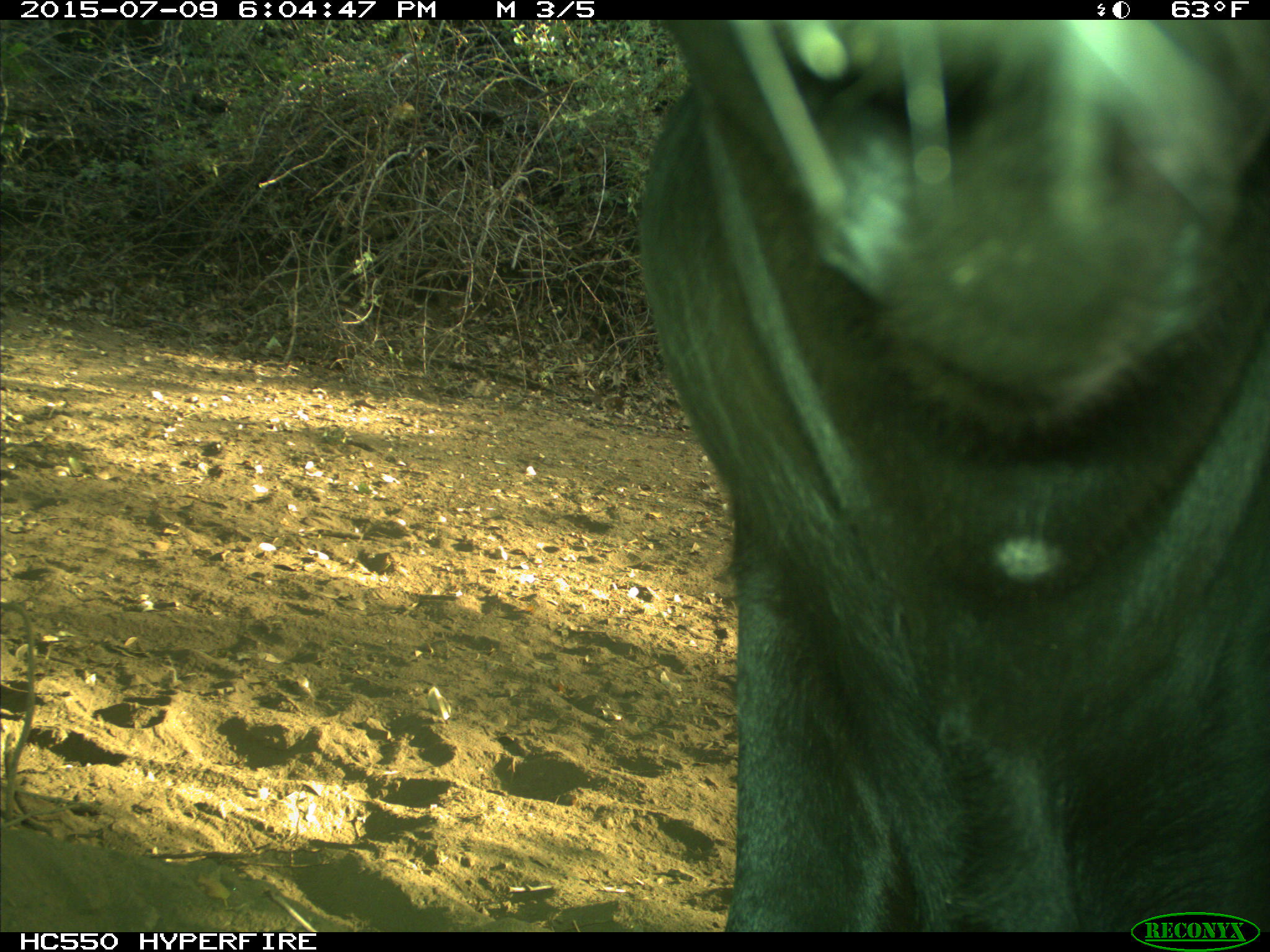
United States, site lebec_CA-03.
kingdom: Animalia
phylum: Chordata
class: Mammalia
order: Artiodactyla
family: Bovidae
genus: Bos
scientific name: Bos taurus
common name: domestic cow